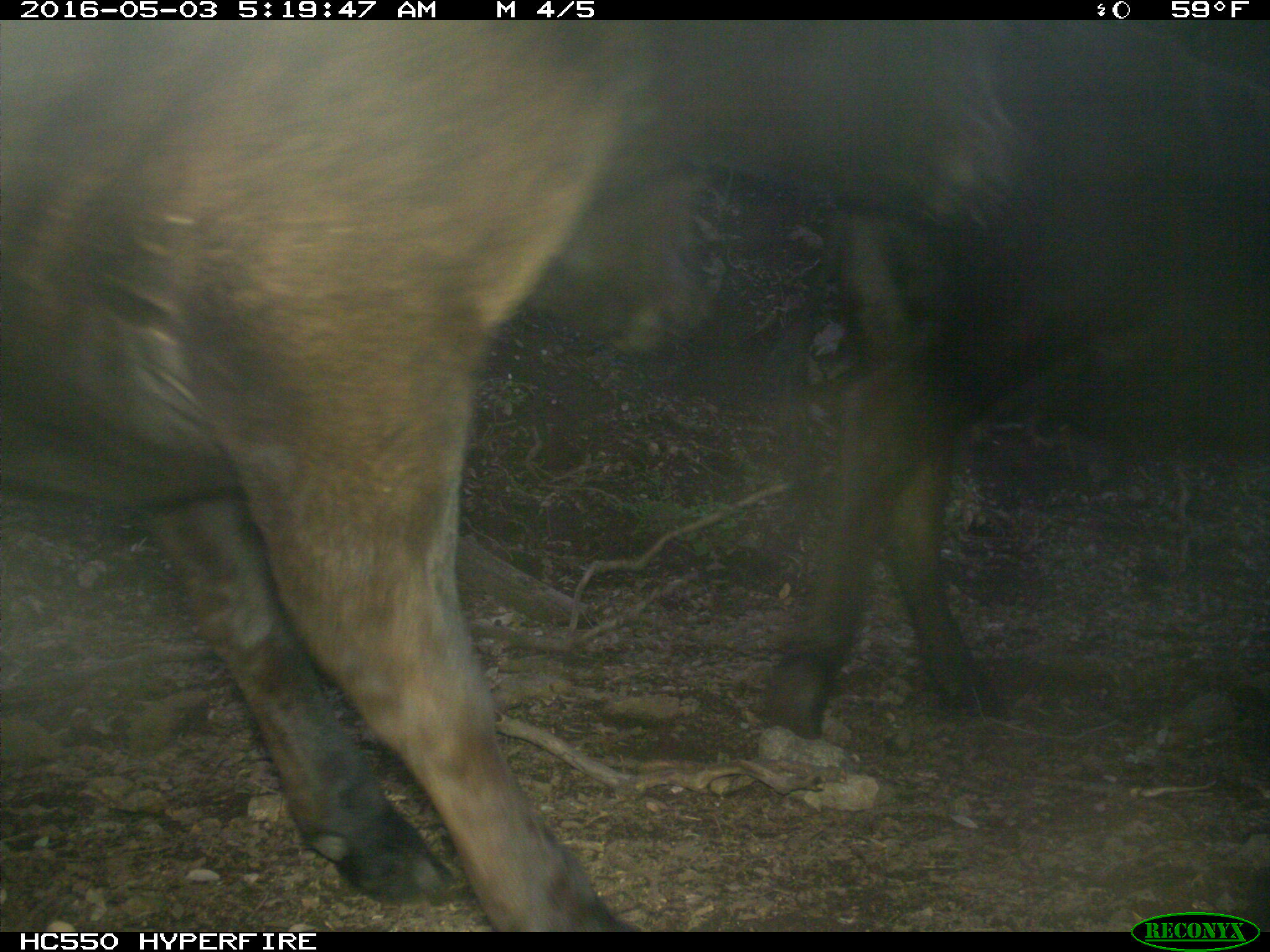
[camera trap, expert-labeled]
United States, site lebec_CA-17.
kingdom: Animalia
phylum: Chordata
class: Mammalia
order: Artiodactyla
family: Bovidae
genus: Bos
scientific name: Bos taurus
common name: domestic cow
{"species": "Bos taurus (domestic cow)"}